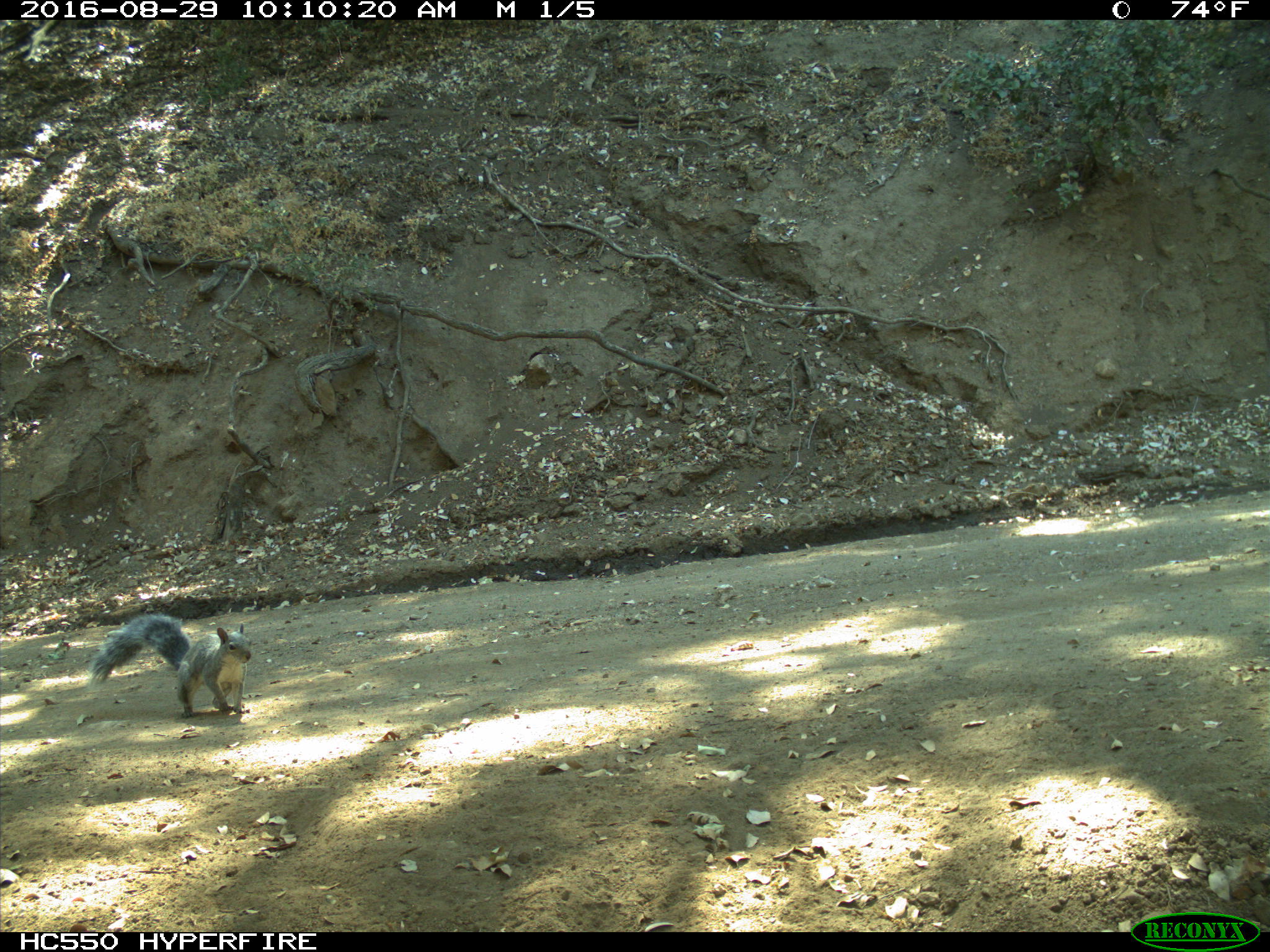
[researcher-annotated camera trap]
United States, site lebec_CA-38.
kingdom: Animalia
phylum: Chordata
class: Mammalia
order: Rodentia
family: Sciuridae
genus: Sciurus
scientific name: Sciurus carolinensis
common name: eastern gray squirrel